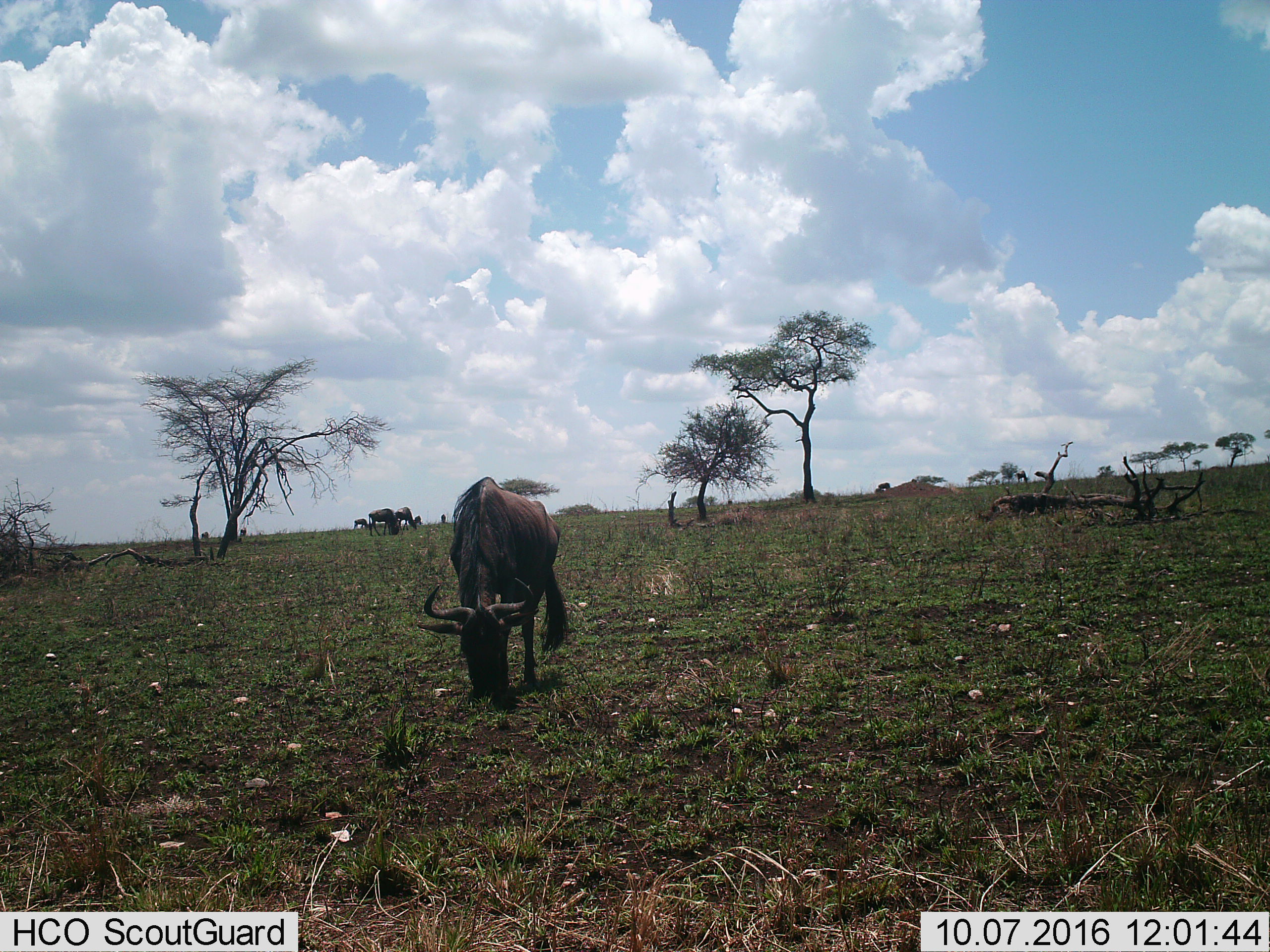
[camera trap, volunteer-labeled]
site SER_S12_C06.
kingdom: Animalia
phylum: Chordata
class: Mammalia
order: Artiodactyla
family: Bovidae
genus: Connochaetes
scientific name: Connochaetes taurinus taurinus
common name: blue wildebeest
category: wildebeestblue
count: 7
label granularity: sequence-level